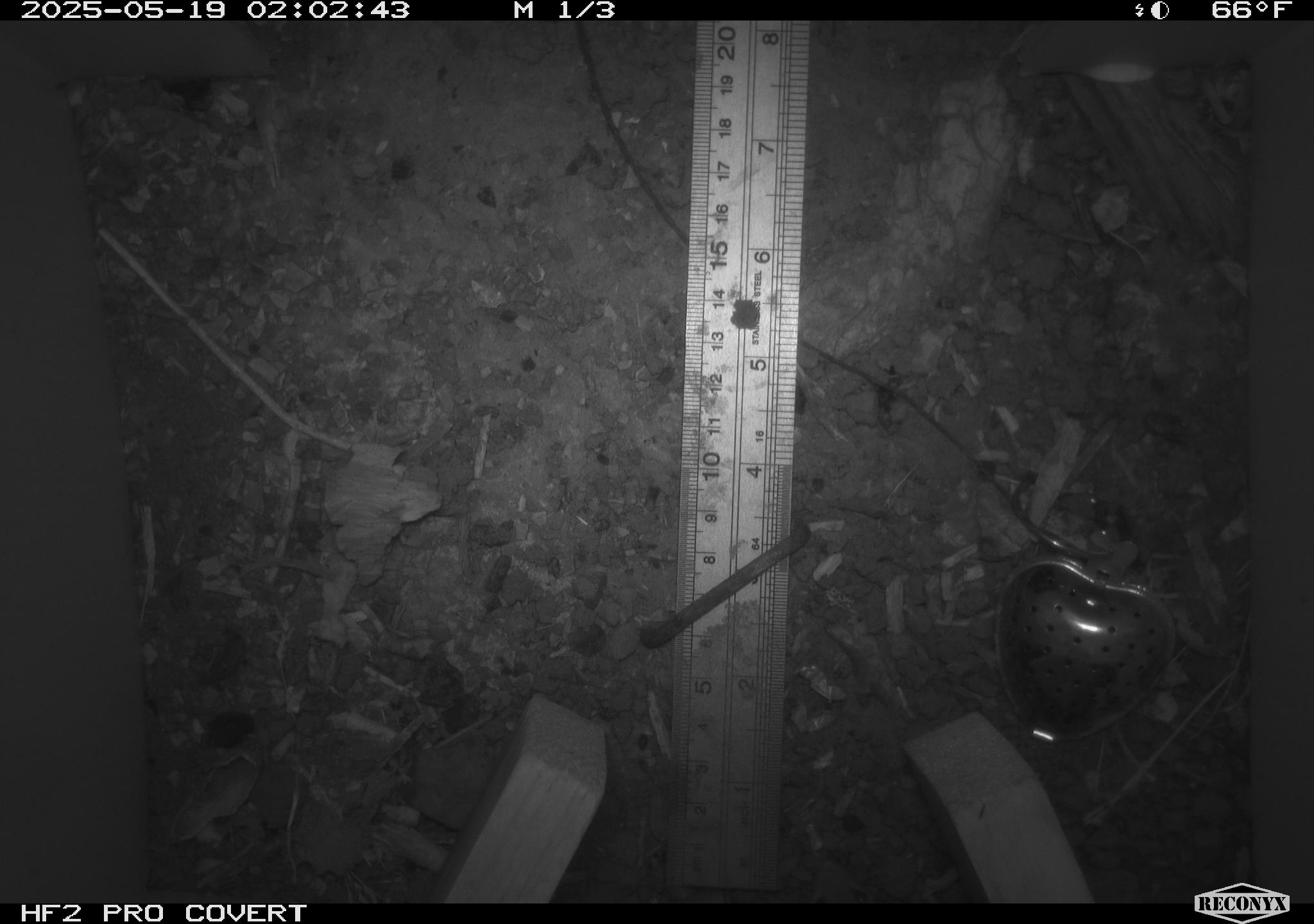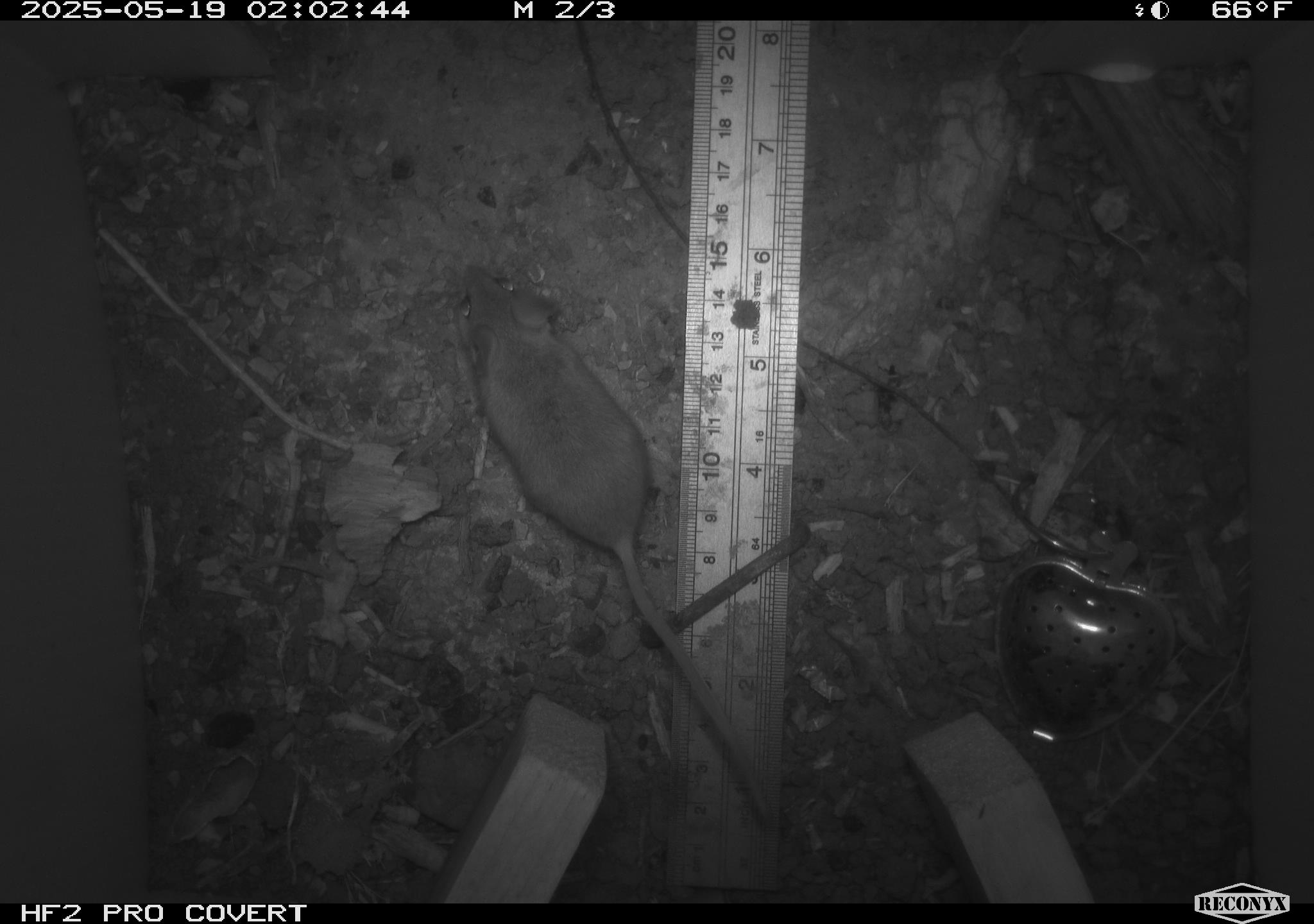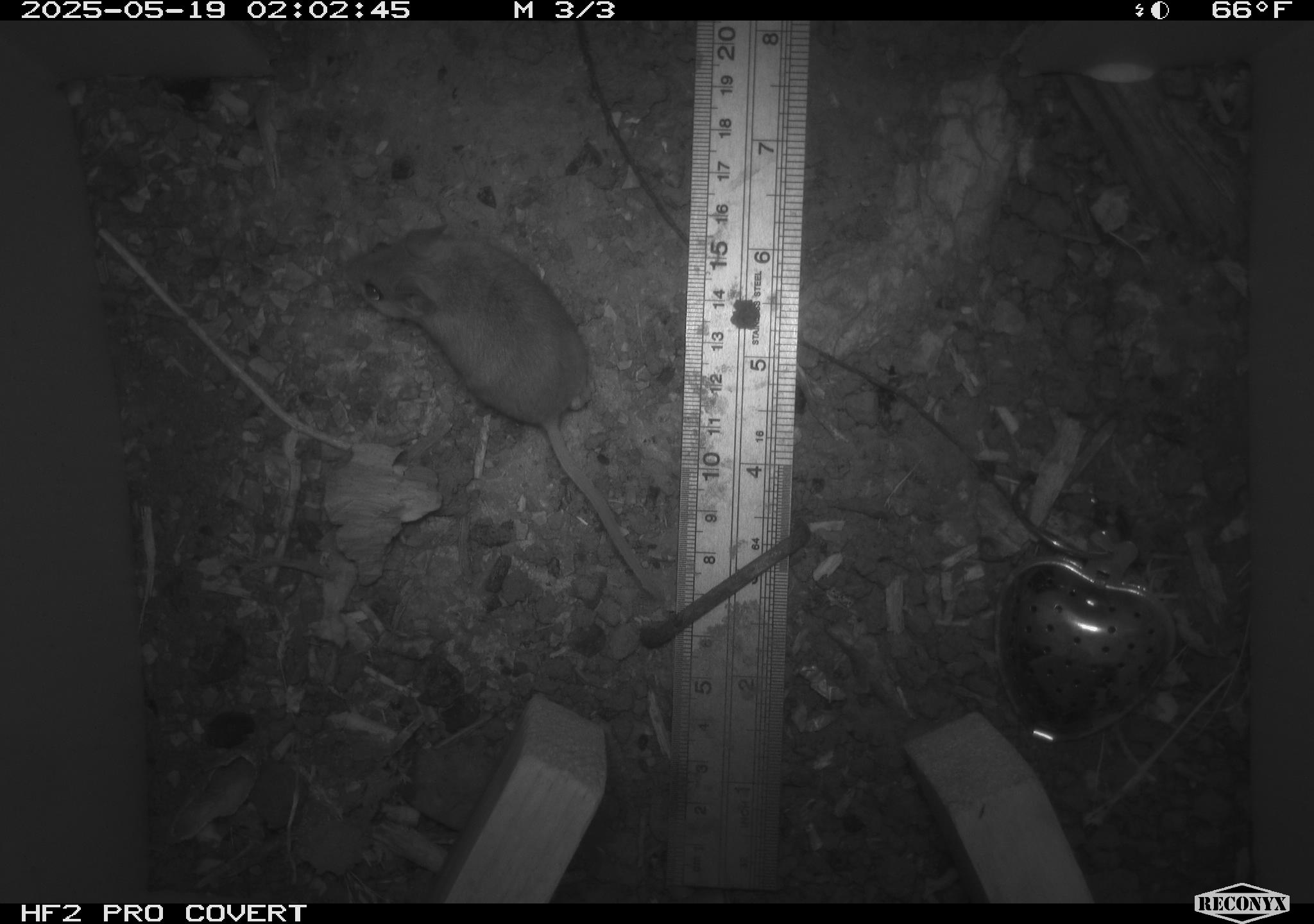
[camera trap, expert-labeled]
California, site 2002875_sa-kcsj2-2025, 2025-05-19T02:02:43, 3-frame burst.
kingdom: Animalia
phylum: Chordata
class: Mammalia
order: Rodentia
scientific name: Rodentia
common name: rodent